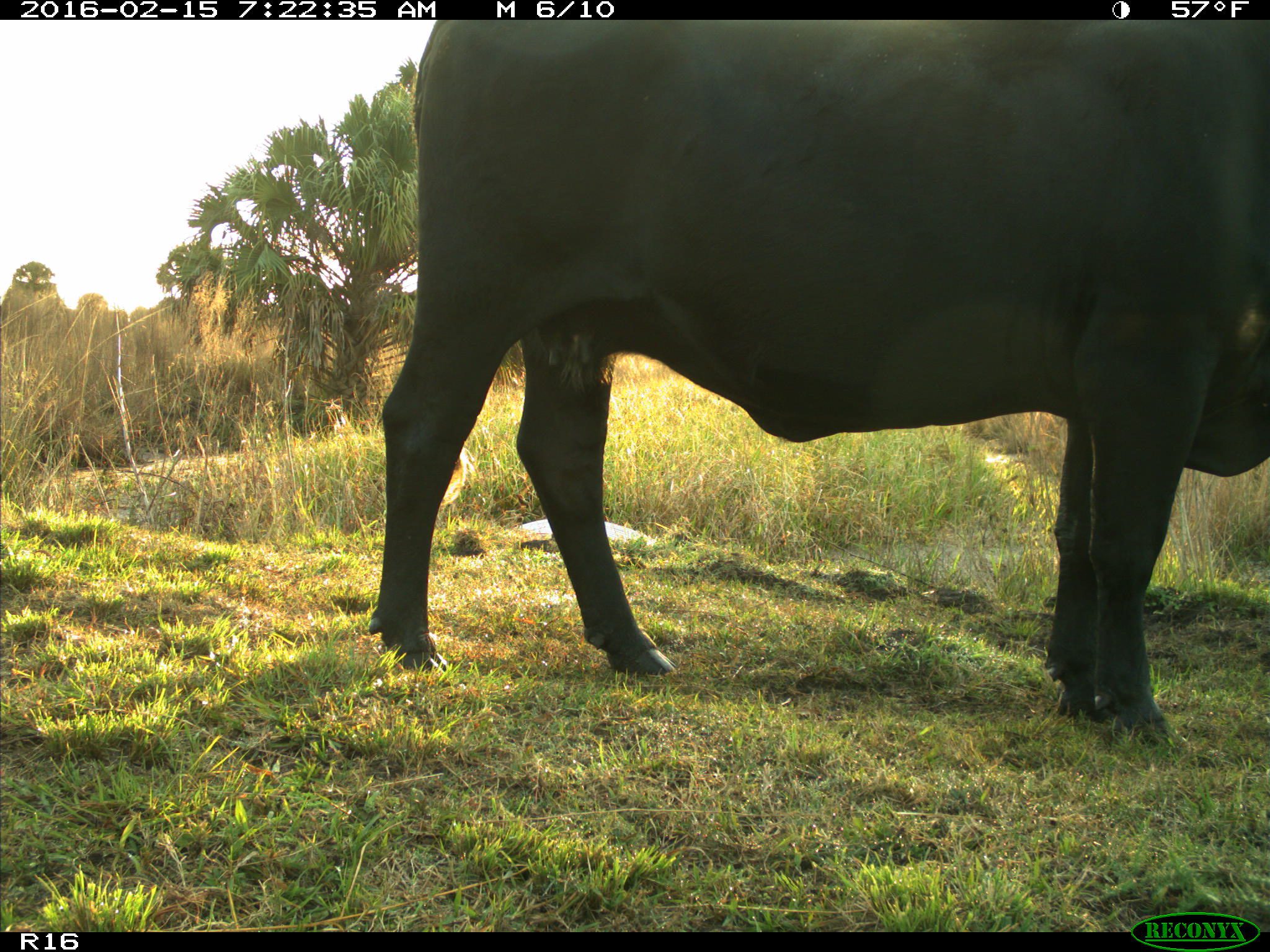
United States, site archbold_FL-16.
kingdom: Animalia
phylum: Chordata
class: Mammalia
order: Artiodactyla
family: Bovidae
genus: Bos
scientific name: Bos taurus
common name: domestic cow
Bos taurus (domestic cow).